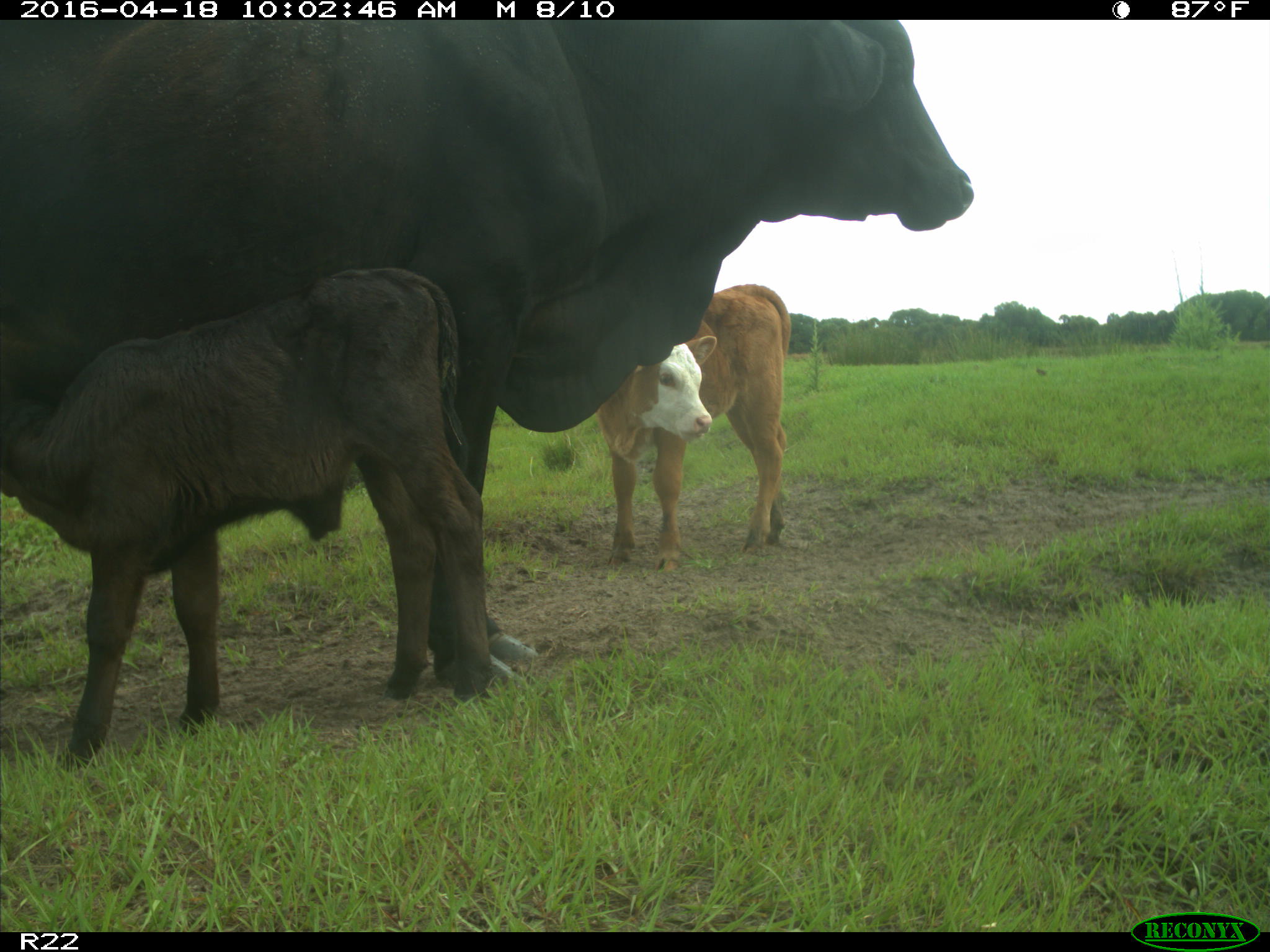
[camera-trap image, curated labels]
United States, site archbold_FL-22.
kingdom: Animalia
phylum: Chordata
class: Mammalia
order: Artiodactyla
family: Bovidae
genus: Bos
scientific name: Bos taurus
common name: domestic cow